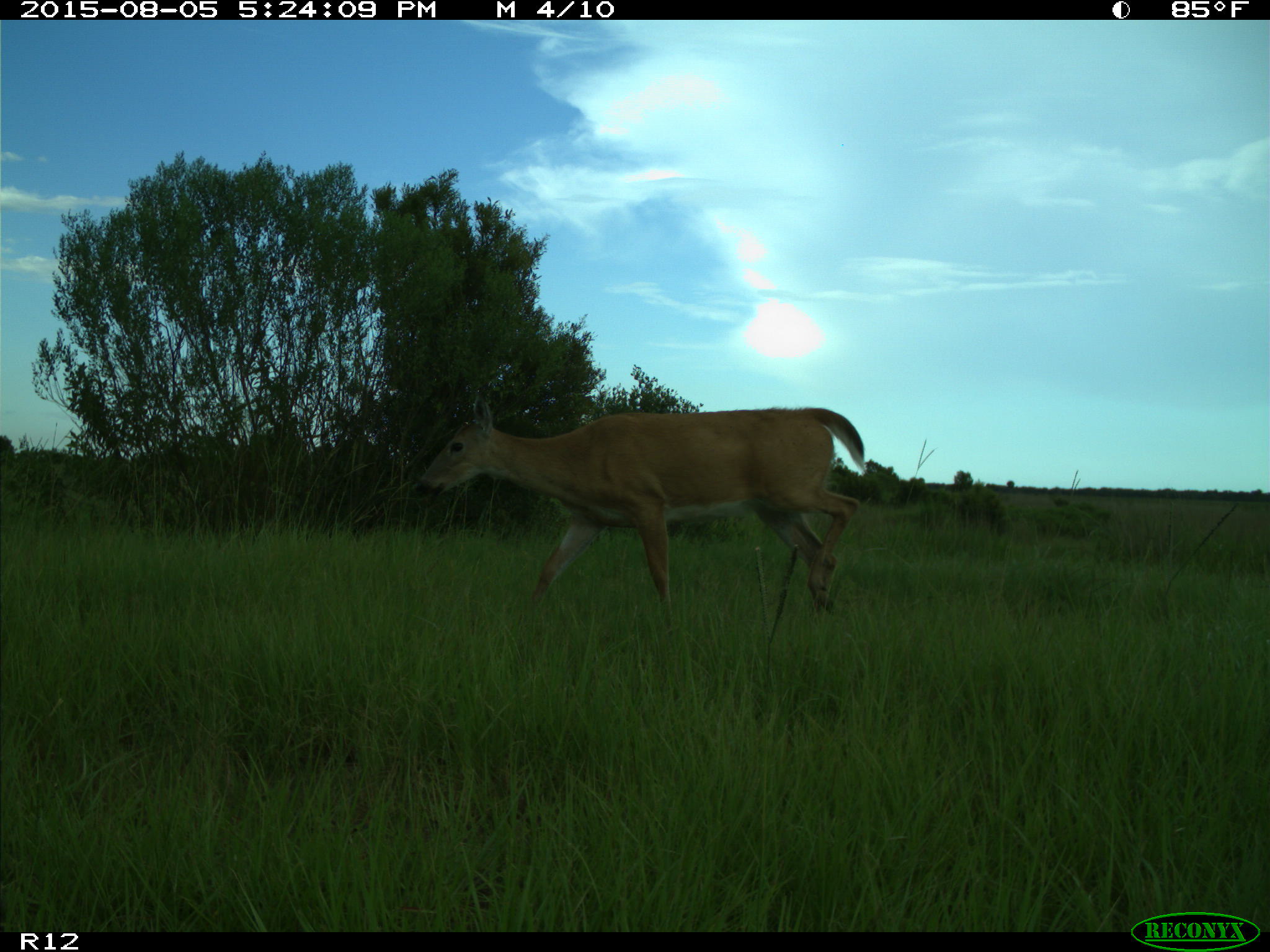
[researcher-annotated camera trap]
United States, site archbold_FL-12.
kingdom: Animalia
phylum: Chordata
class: Mammalia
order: Artiodactyla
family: Cervidae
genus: Odocoileus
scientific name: Odocoileus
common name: deer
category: unidentified deer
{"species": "unidentified deer (deer) (Odocoileus)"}